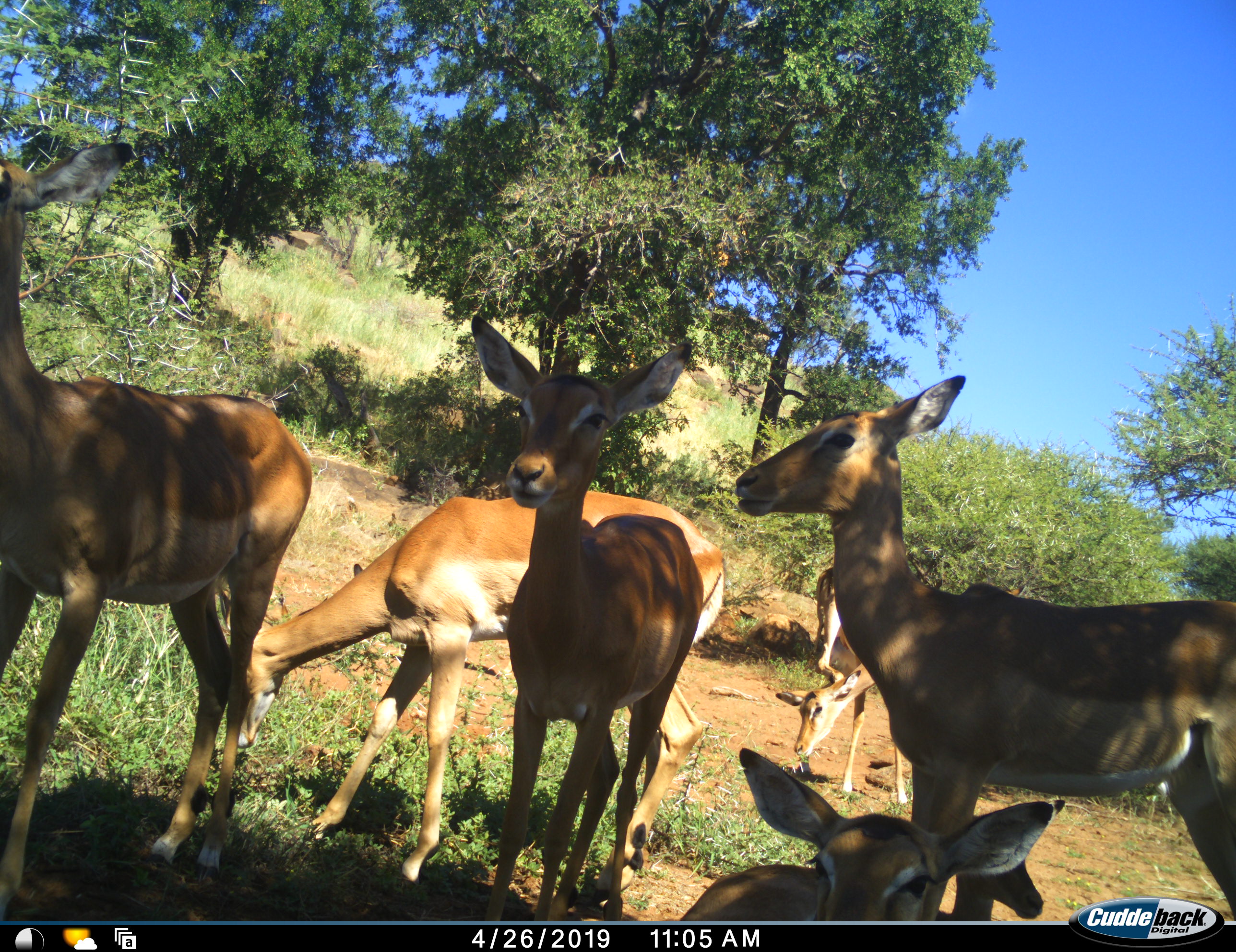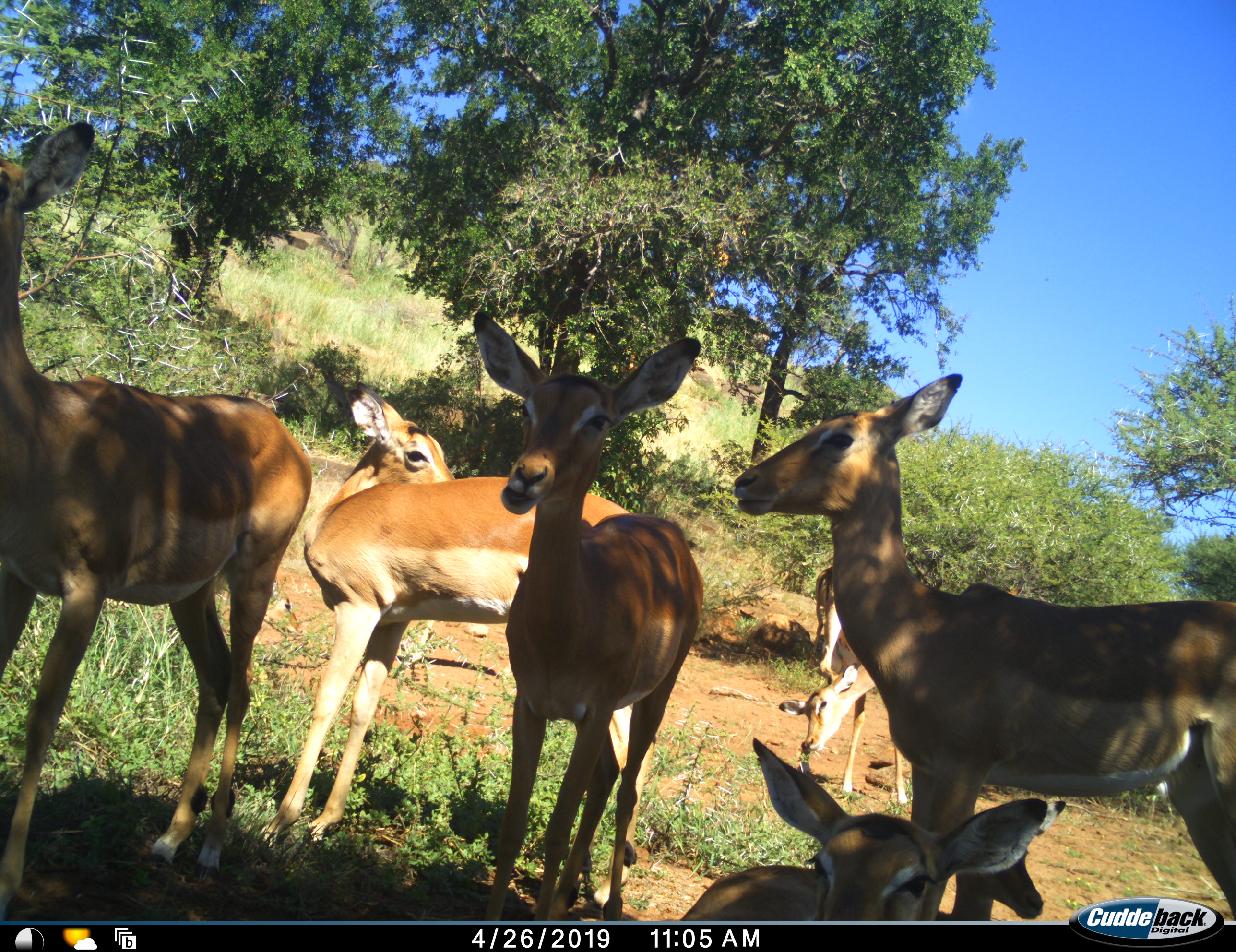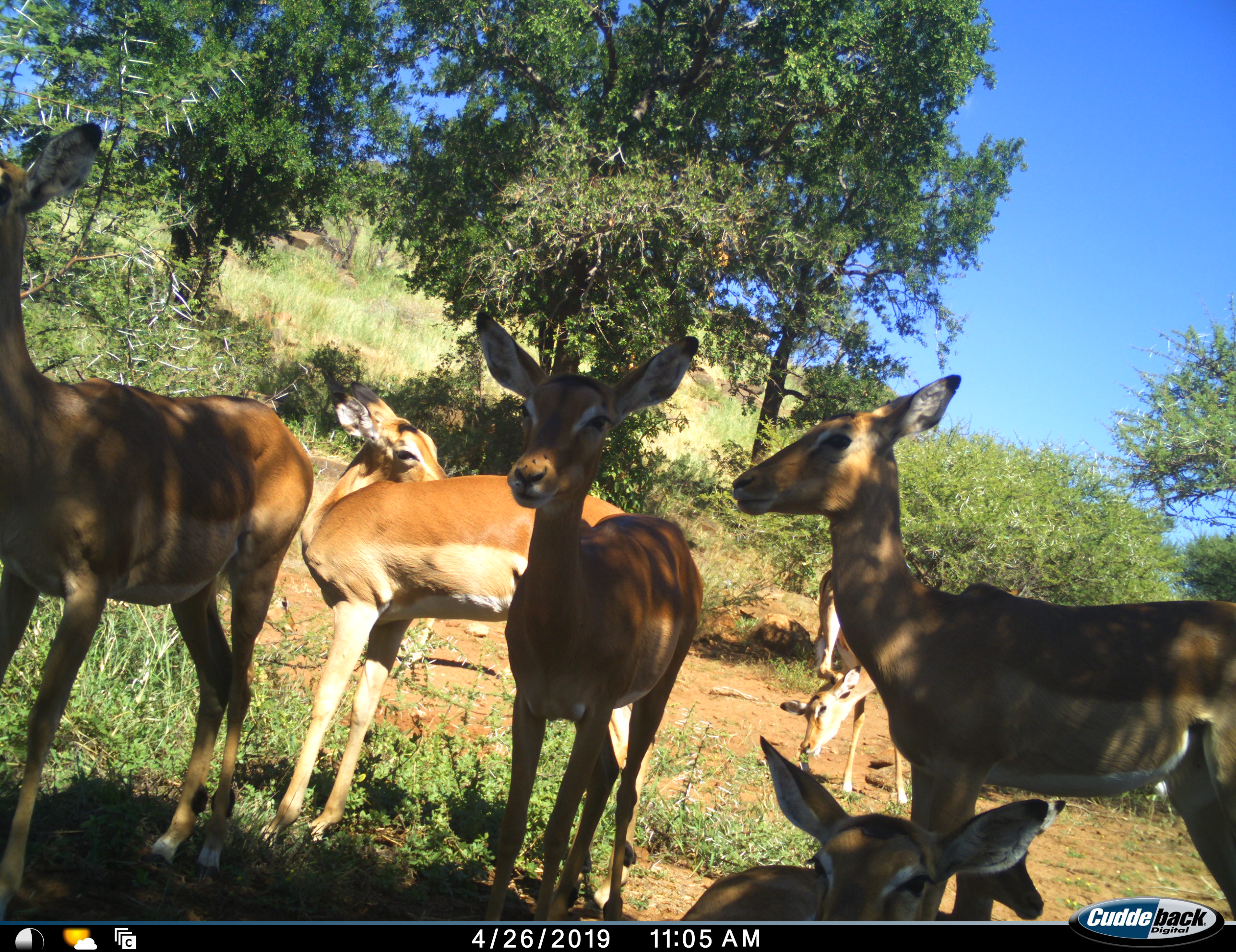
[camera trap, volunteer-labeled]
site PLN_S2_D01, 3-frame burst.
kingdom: Animalia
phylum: Chordata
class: Mammalia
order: Artiodactyla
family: Bovidae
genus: Aepyceros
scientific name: Aepyceros melampus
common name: impala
Impala (Aepyceros melampus), count 7. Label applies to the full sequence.